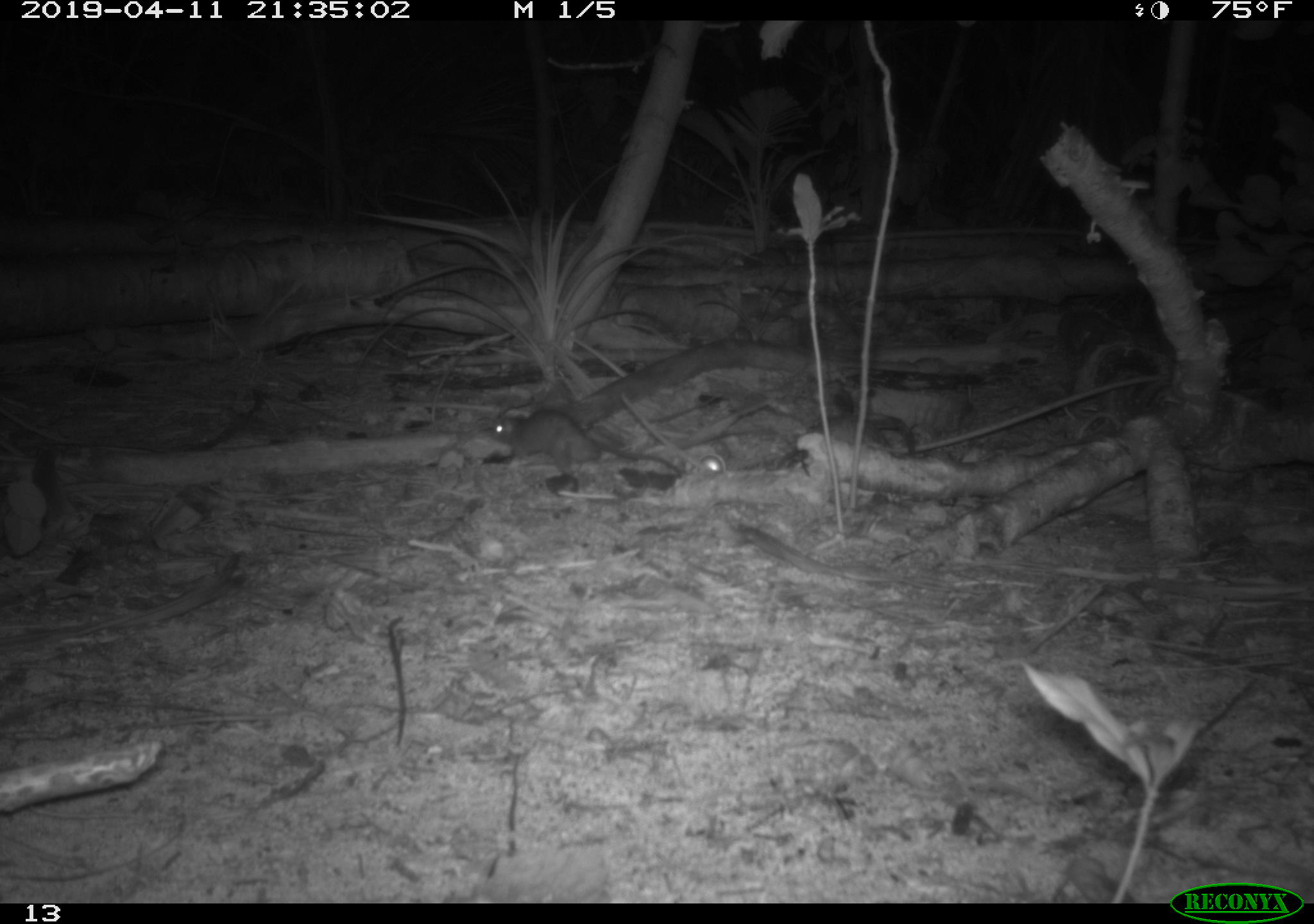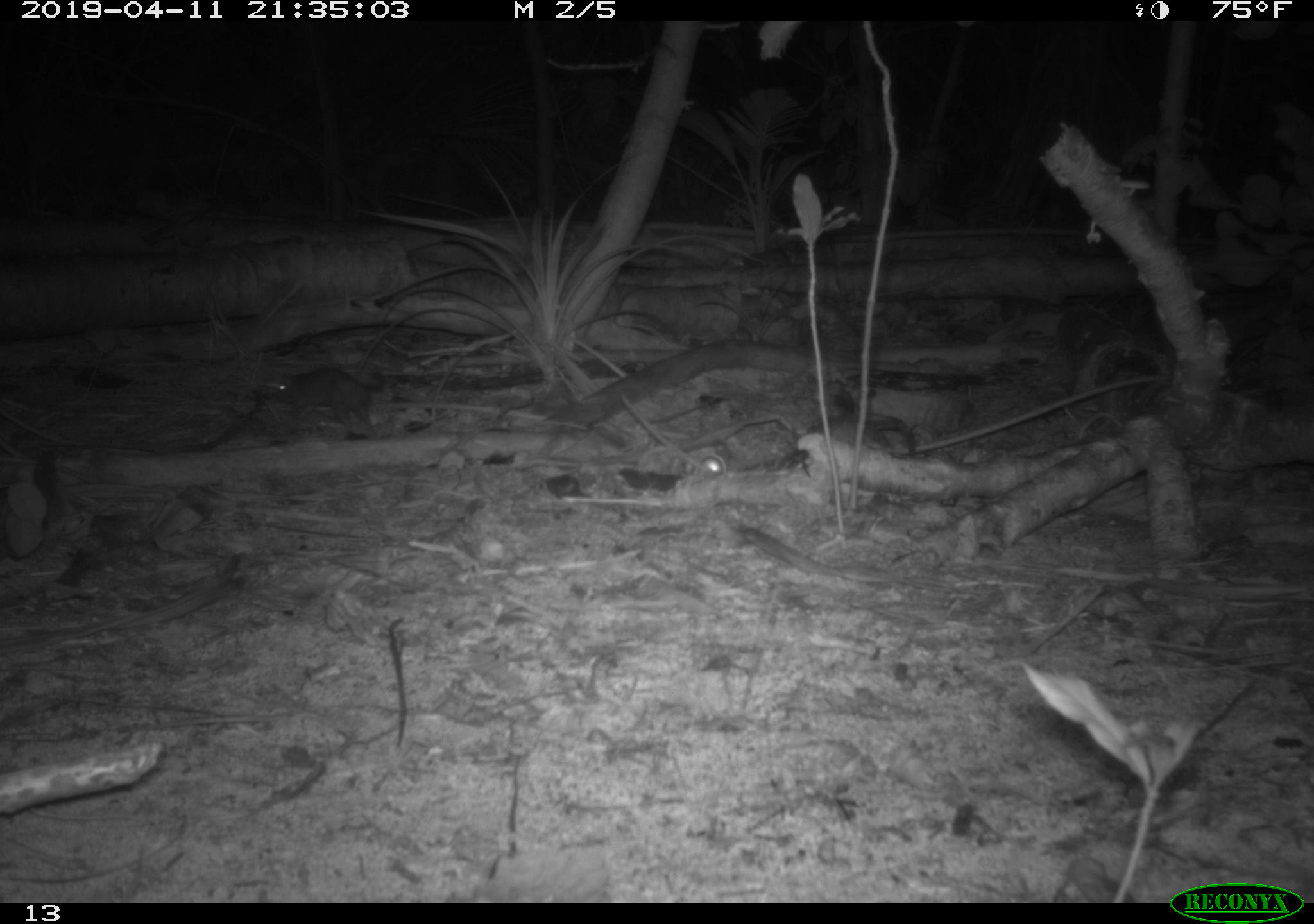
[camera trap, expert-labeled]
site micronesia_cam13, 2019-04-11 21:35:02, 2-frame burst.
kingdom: Animalia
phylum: Chordata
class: Mammalia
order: Rodentia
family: Muridae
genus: Rattus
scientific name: Rattus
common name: rat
Rat (Rattus).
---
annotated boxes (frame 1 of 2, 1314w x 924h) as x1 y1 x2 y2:
rat: 485 404 683 493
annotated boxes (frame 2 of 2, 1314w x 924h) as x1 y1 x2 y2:
rat: 262 364 384 432